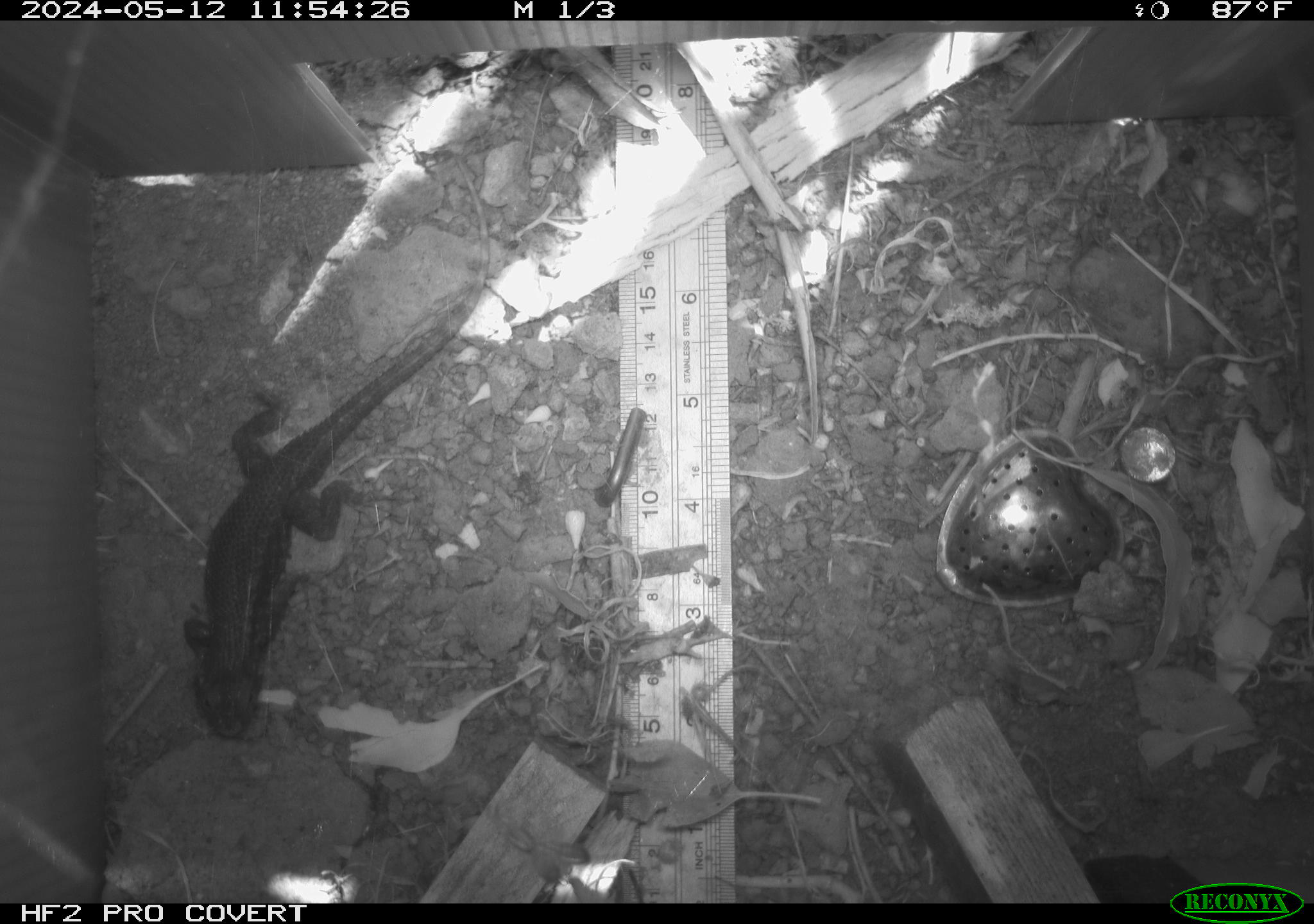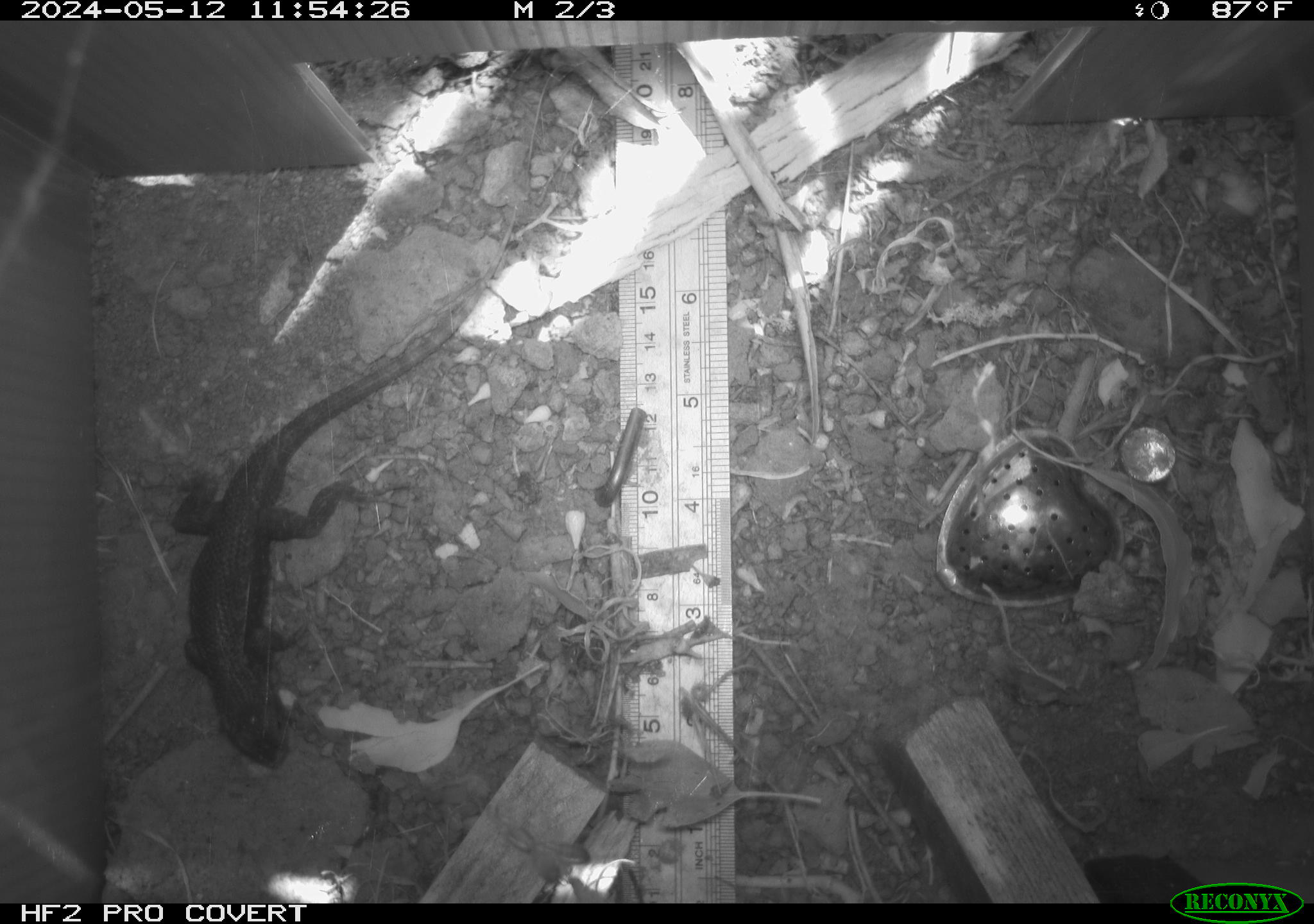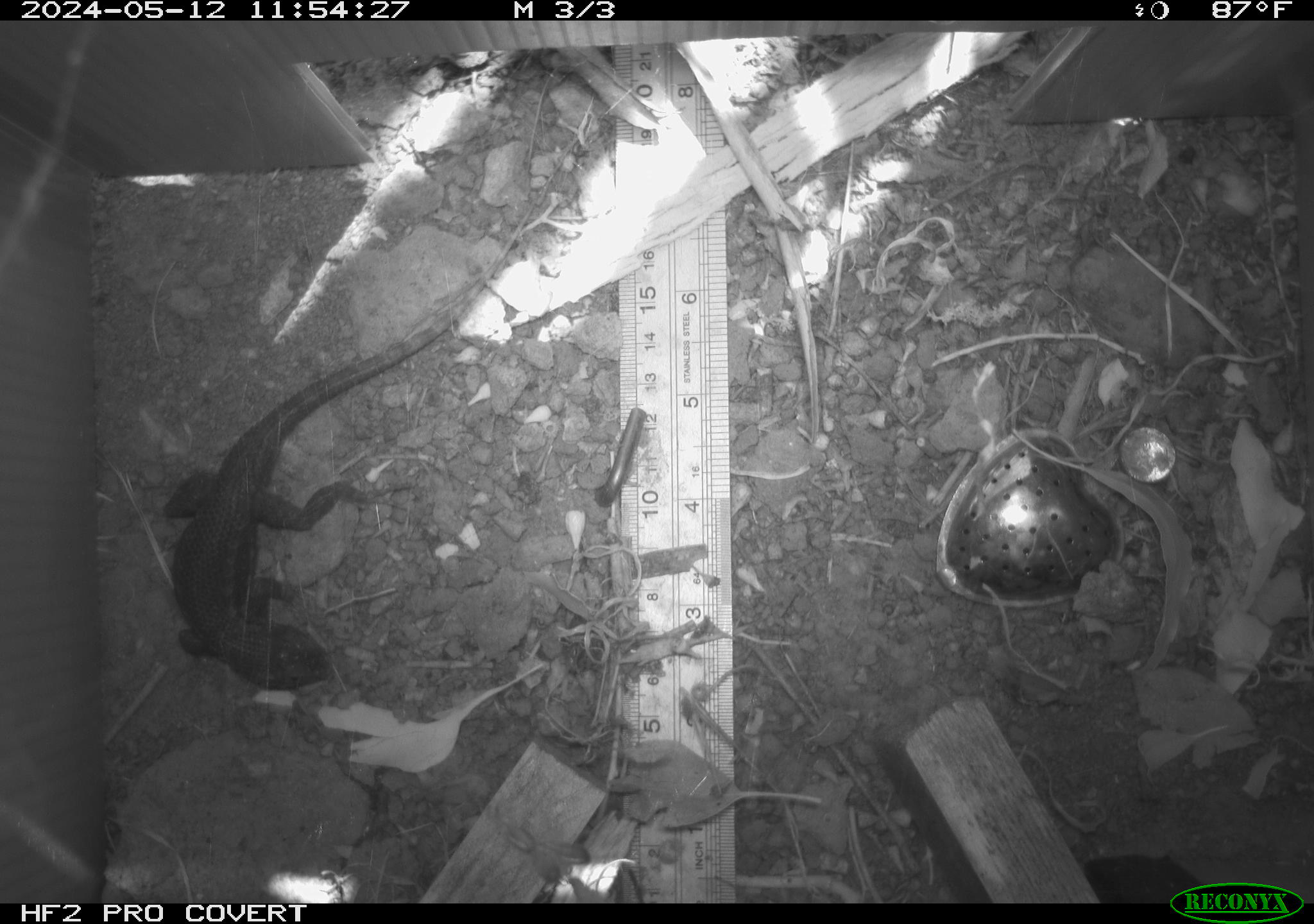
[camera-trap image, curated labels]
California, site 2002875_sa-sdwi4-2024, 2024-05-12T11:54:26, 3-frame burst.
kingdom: Animalia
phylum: Chordata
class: Reptilia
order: Squamata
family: Phrynosomatidae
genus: Sceloporus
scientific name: Sceloporus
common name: spiny lizards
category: sceloporus species